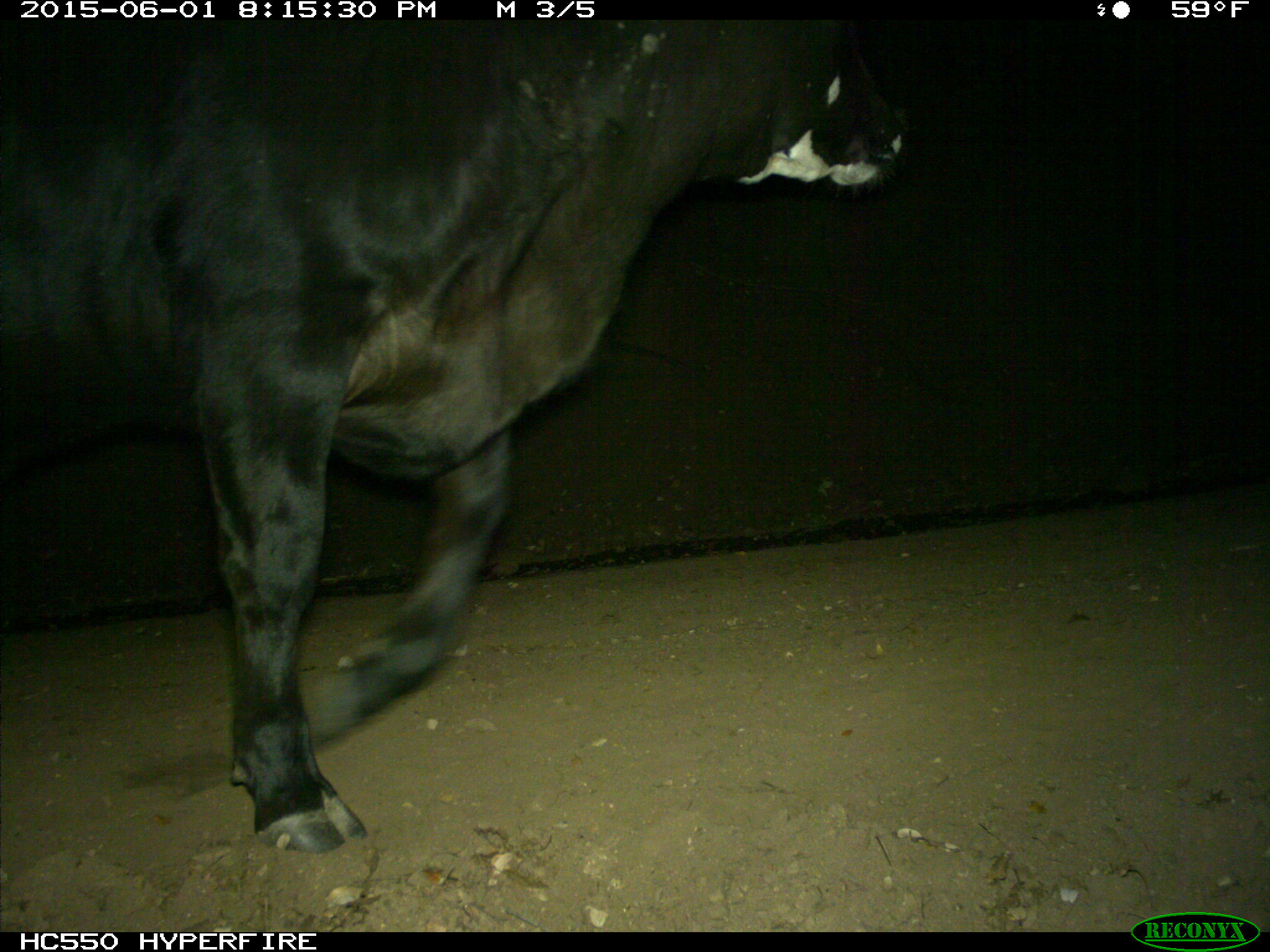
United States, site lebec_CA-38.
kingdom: Animalia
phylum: Chordata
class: Mammalia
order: Artiodactyla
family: Bovidae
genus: Bos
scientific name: Bos taurus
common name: domestic cow